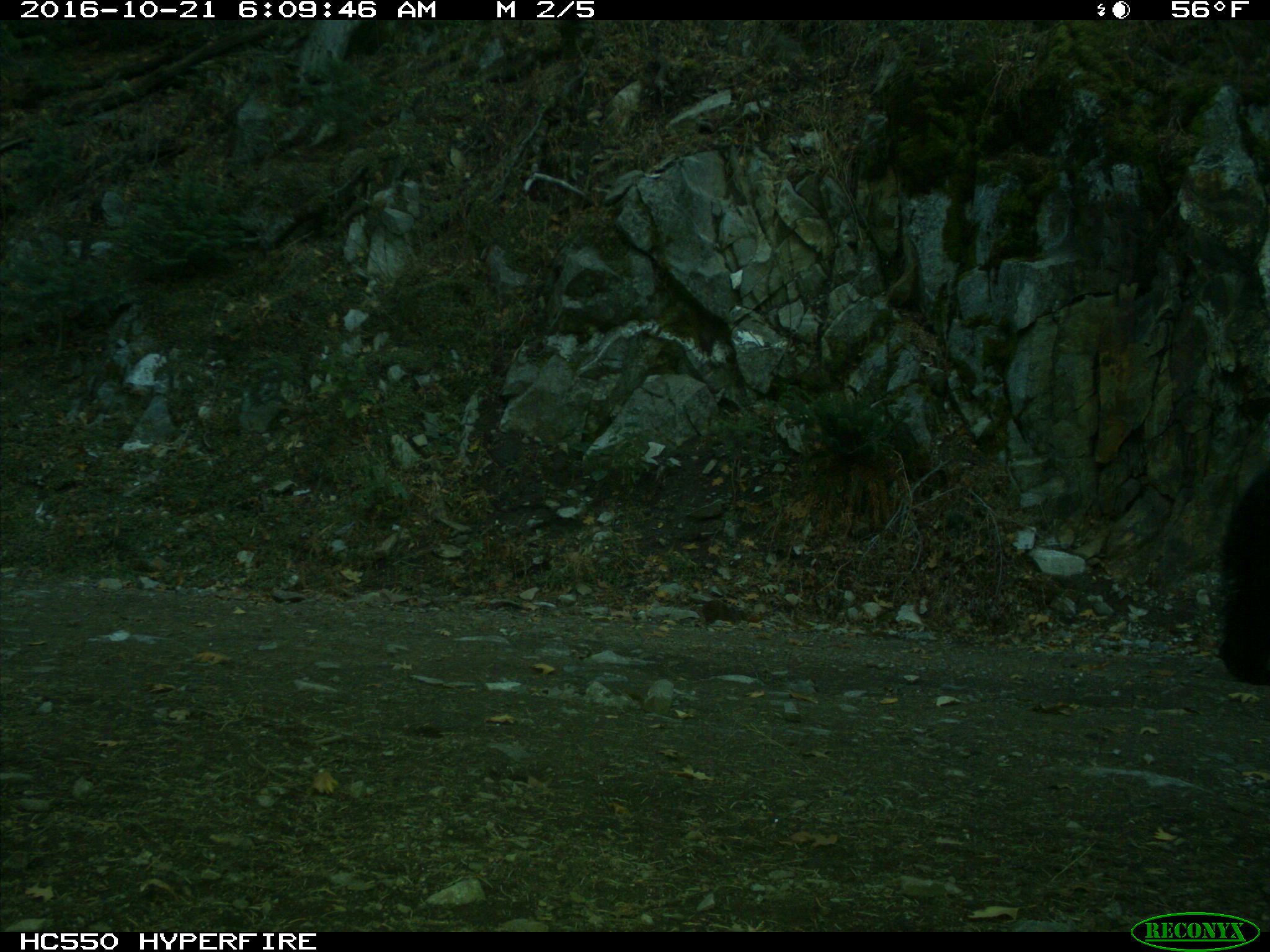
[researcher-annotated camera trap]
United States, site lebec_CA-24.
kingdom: Animalia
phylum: Chordata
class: Mammalia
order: Carnivora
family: Ursidae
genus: Ursus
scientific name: Ursus americanus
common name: american black bear